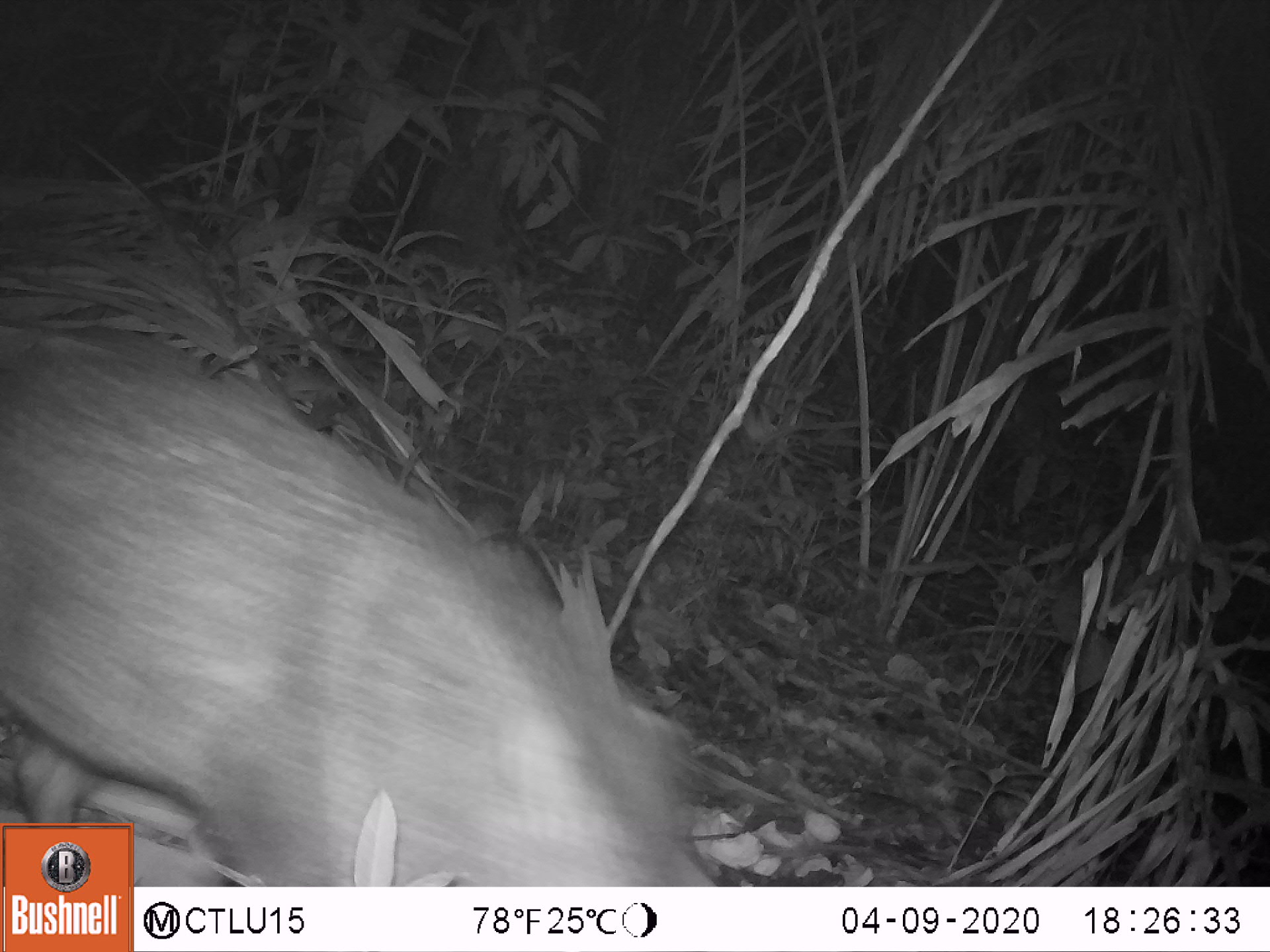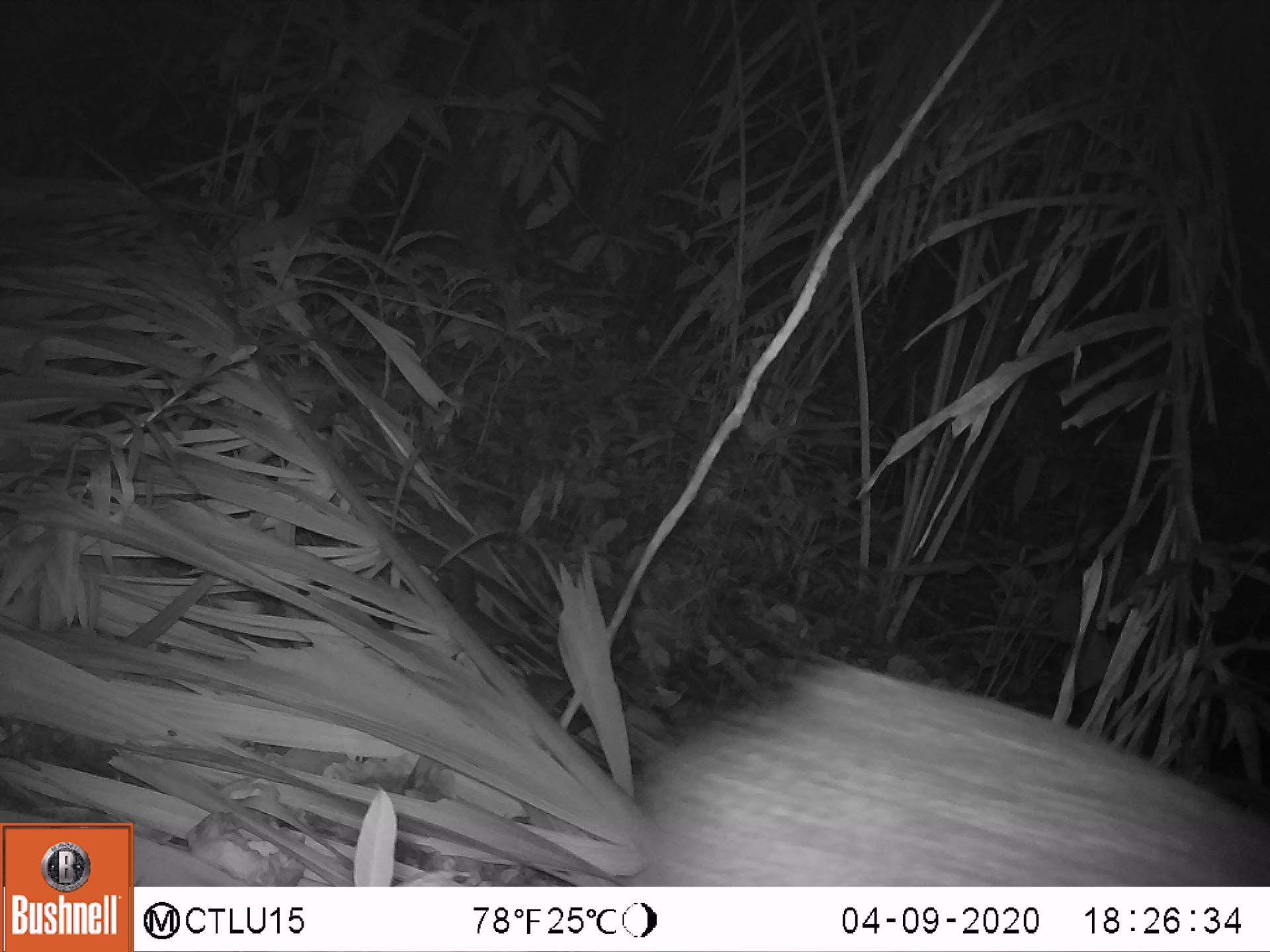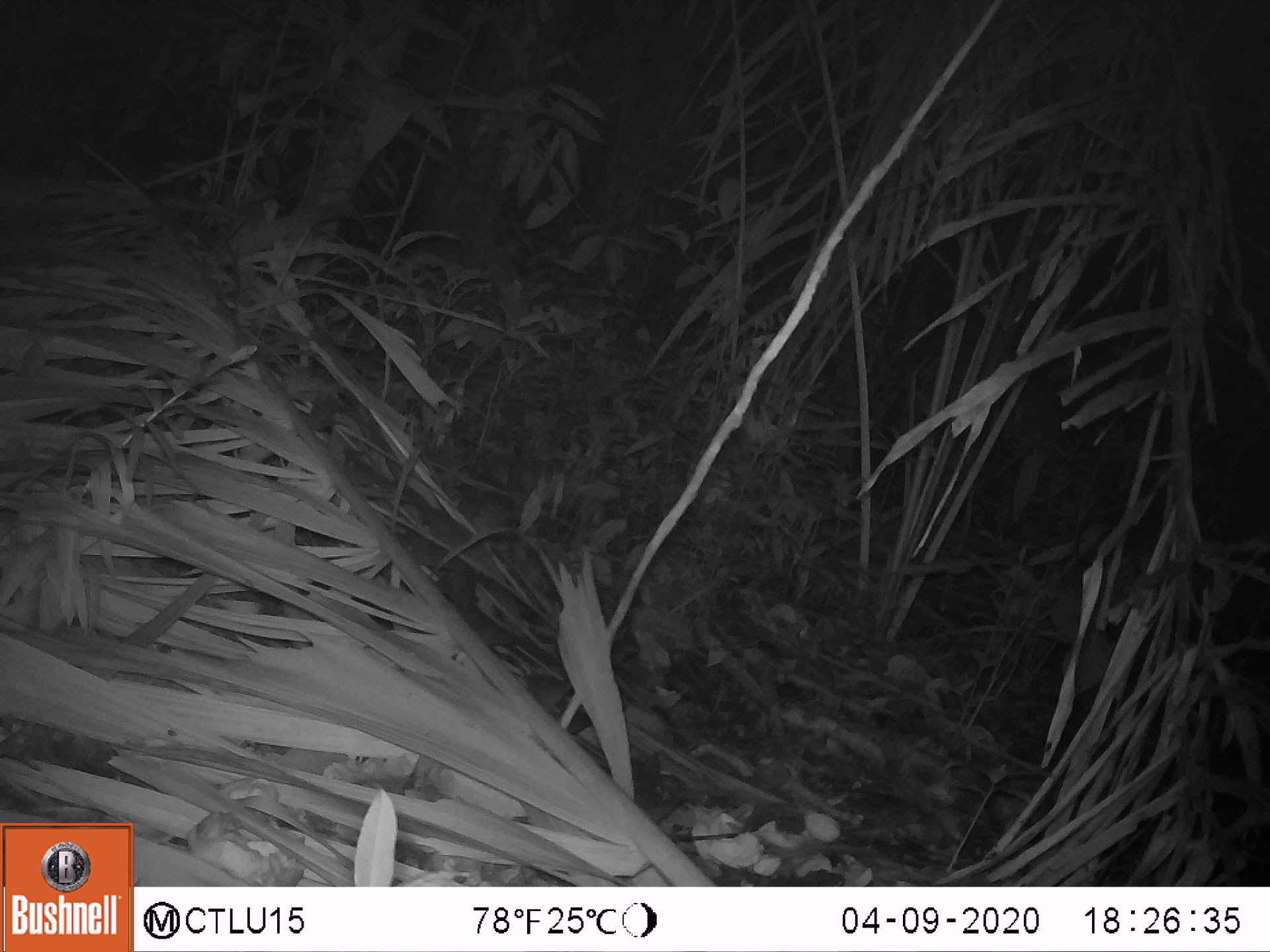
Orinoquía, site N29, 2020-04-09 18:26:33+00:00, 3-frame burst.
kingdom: Animalia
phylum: Chordata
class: Mammalia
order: Artiodactyla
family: Tayassuidae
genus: Pecari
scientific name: Pecari tajacu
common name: collared peccary